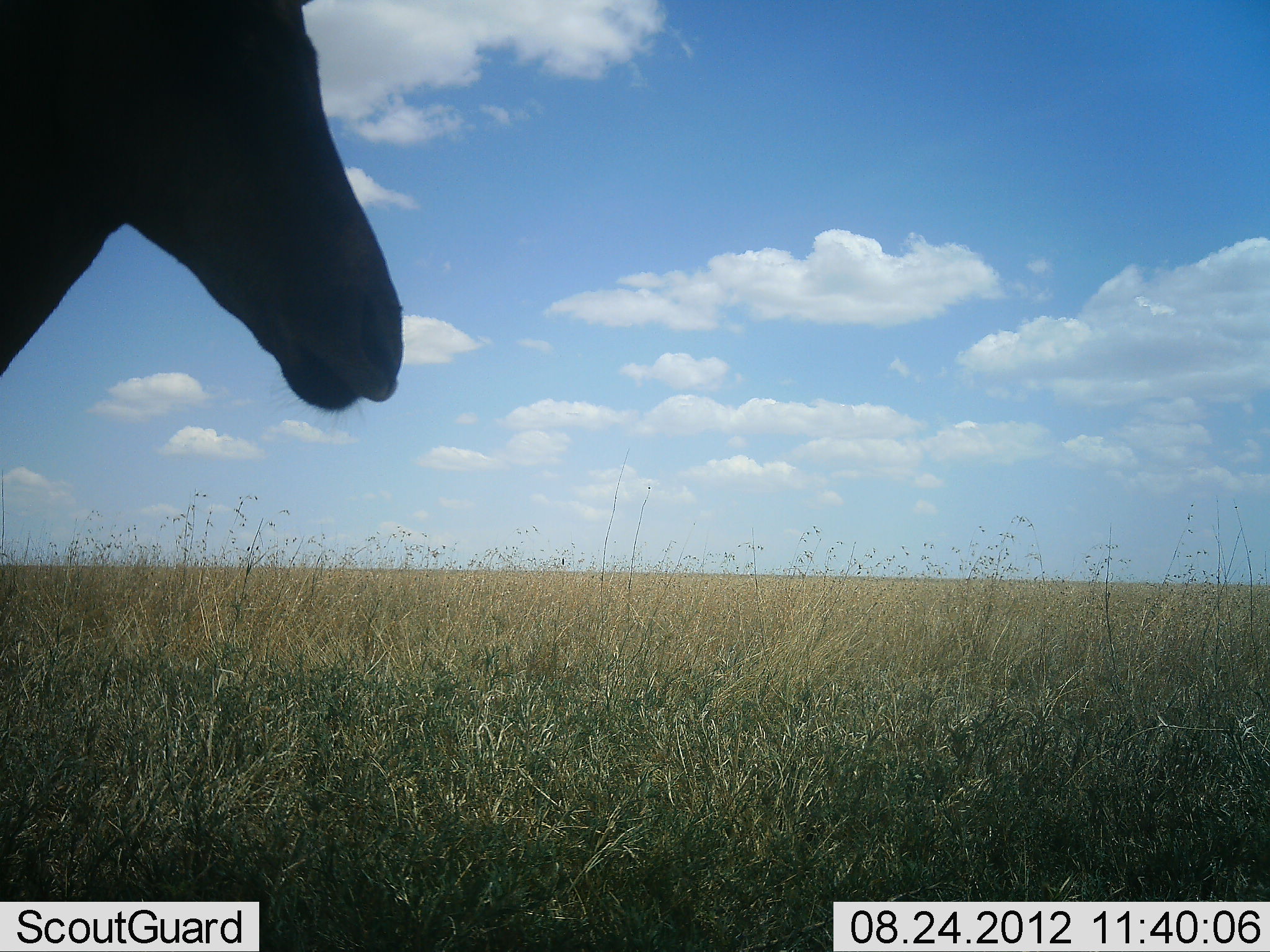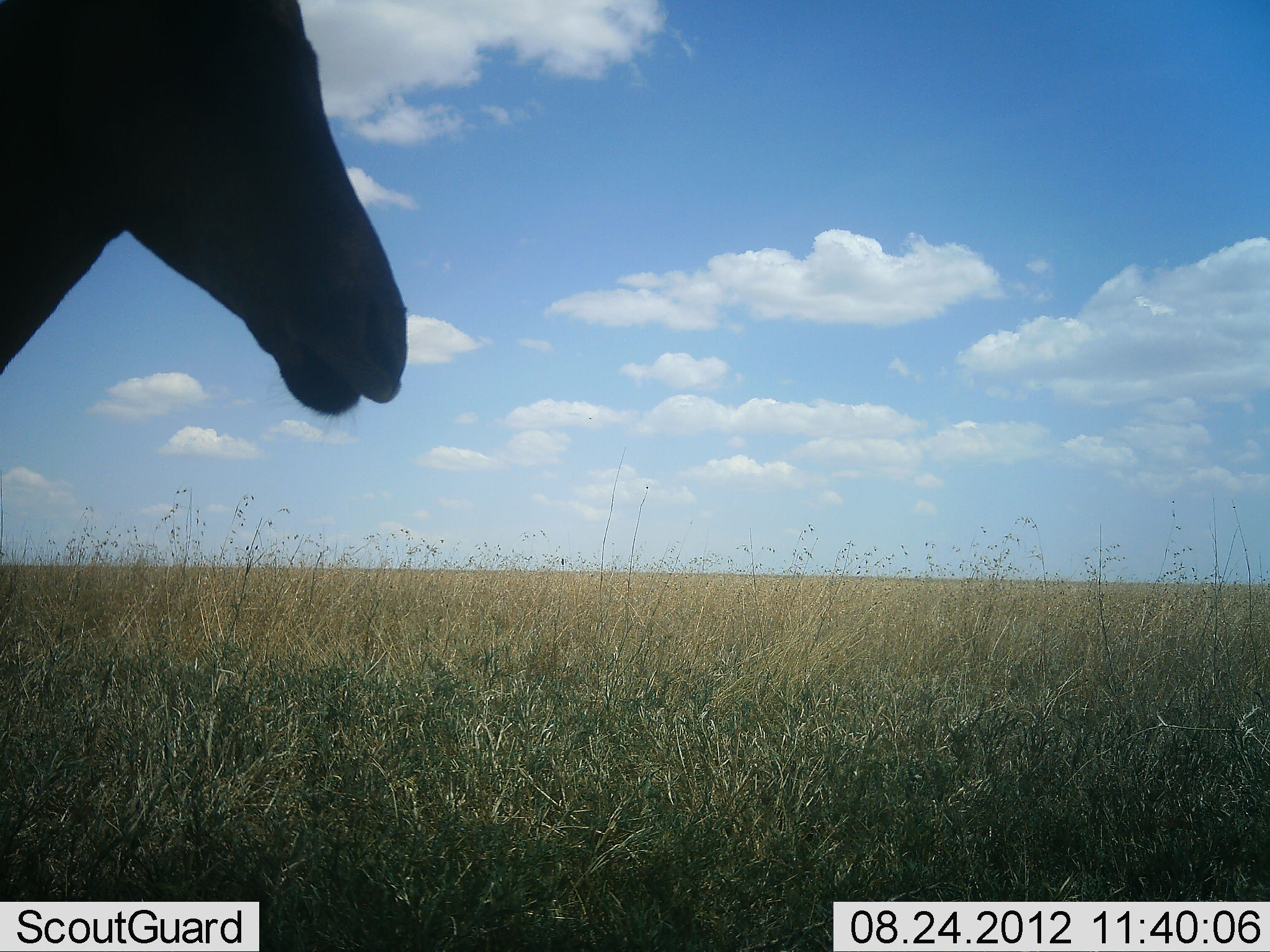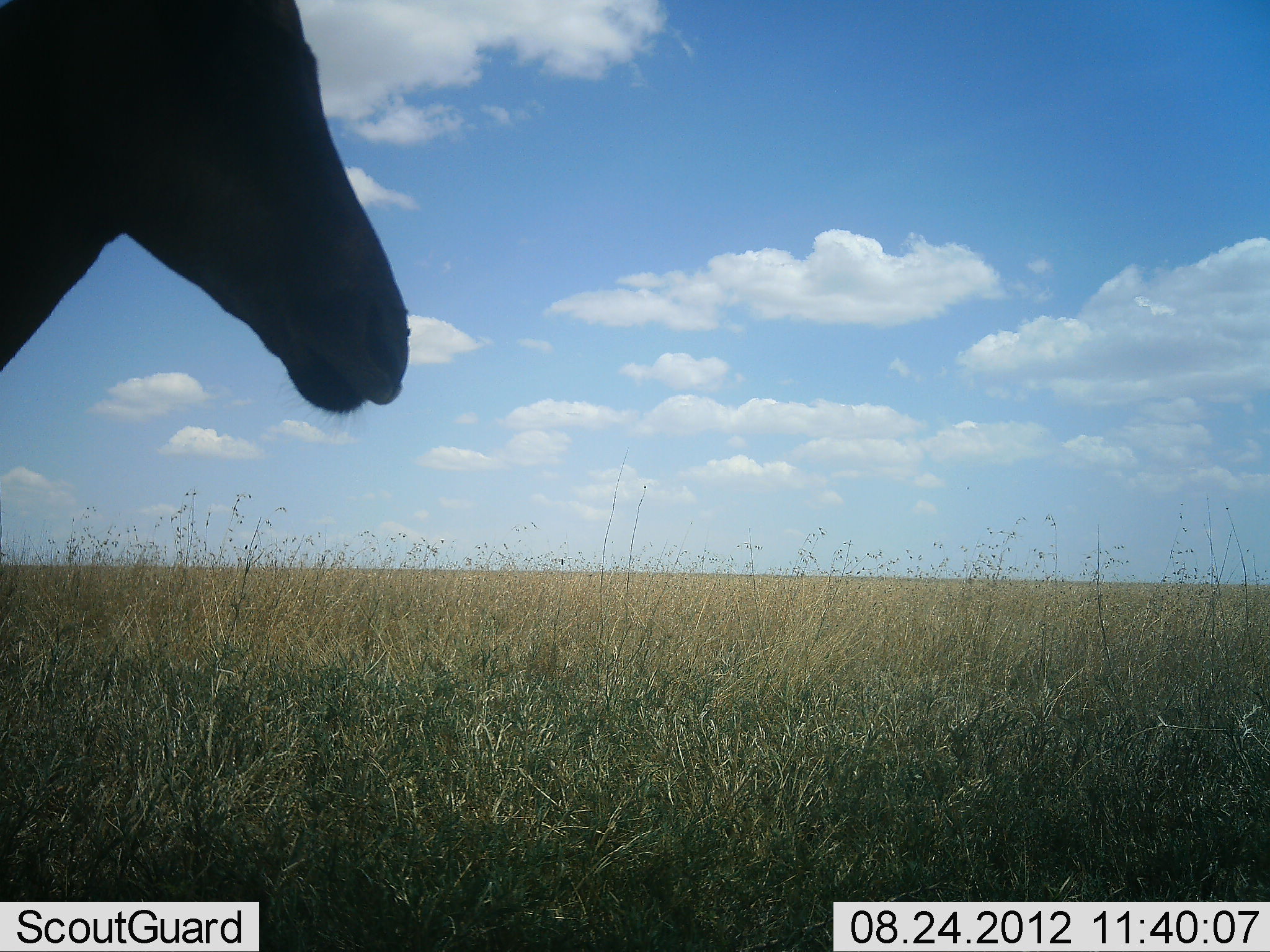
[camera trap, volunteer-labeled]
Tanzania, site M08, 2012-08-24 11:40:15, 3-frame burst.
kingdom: Animalia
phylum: Chordata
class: Mammalia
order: Artiodactyla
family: Bovidae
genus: Alcelaphus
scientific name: Alcelaphus buselaphus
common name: hartebeest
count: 1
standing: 80%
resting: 0%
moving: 0%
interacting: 0%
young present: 0%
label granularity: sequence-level